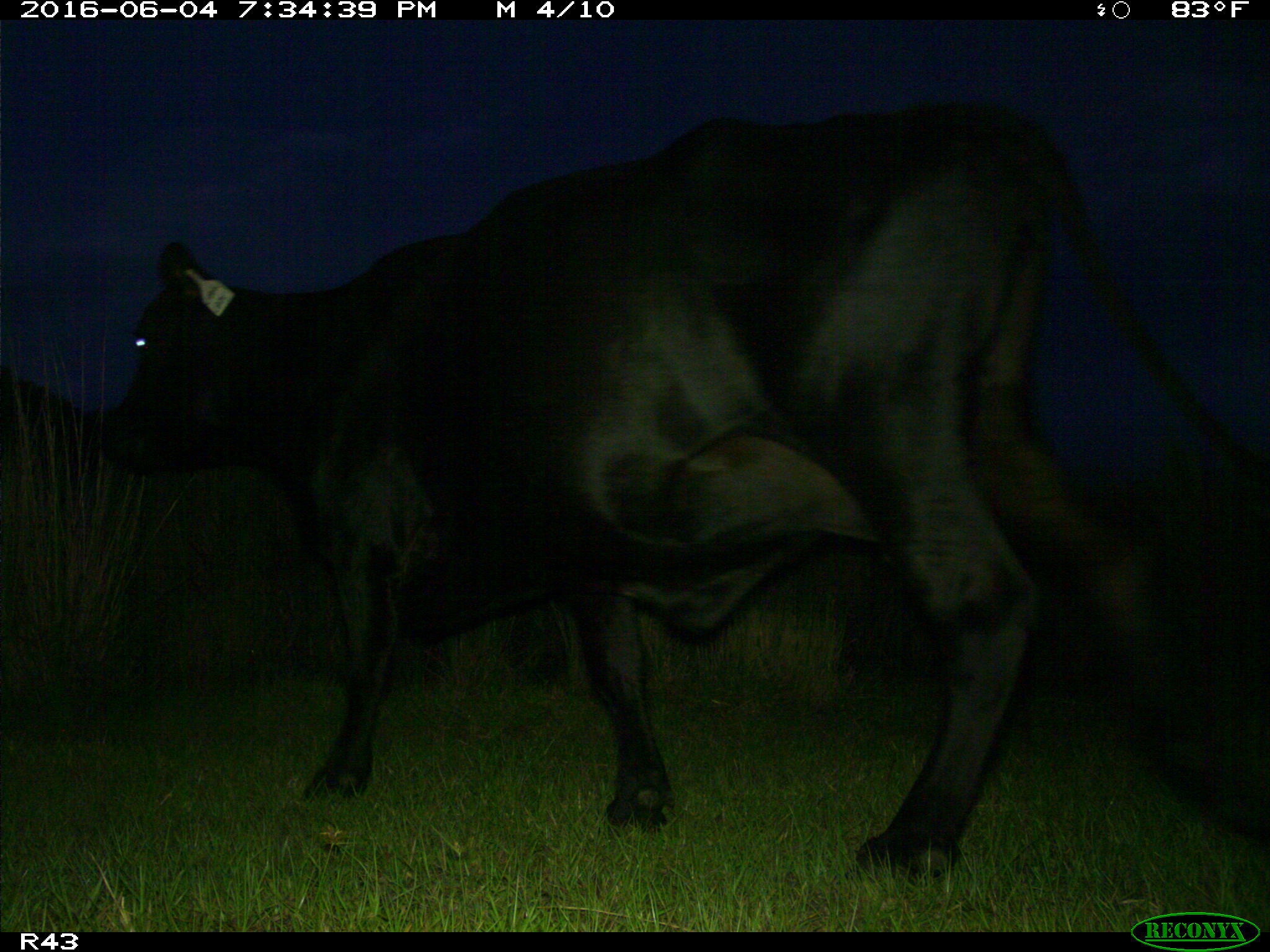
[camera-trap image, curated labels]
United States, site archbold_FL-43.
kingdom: Animalia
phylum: Chordata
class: Mammalia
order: Artiodactyla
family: Bovidae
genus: Bos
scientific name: Bos taurus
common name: domestic cow